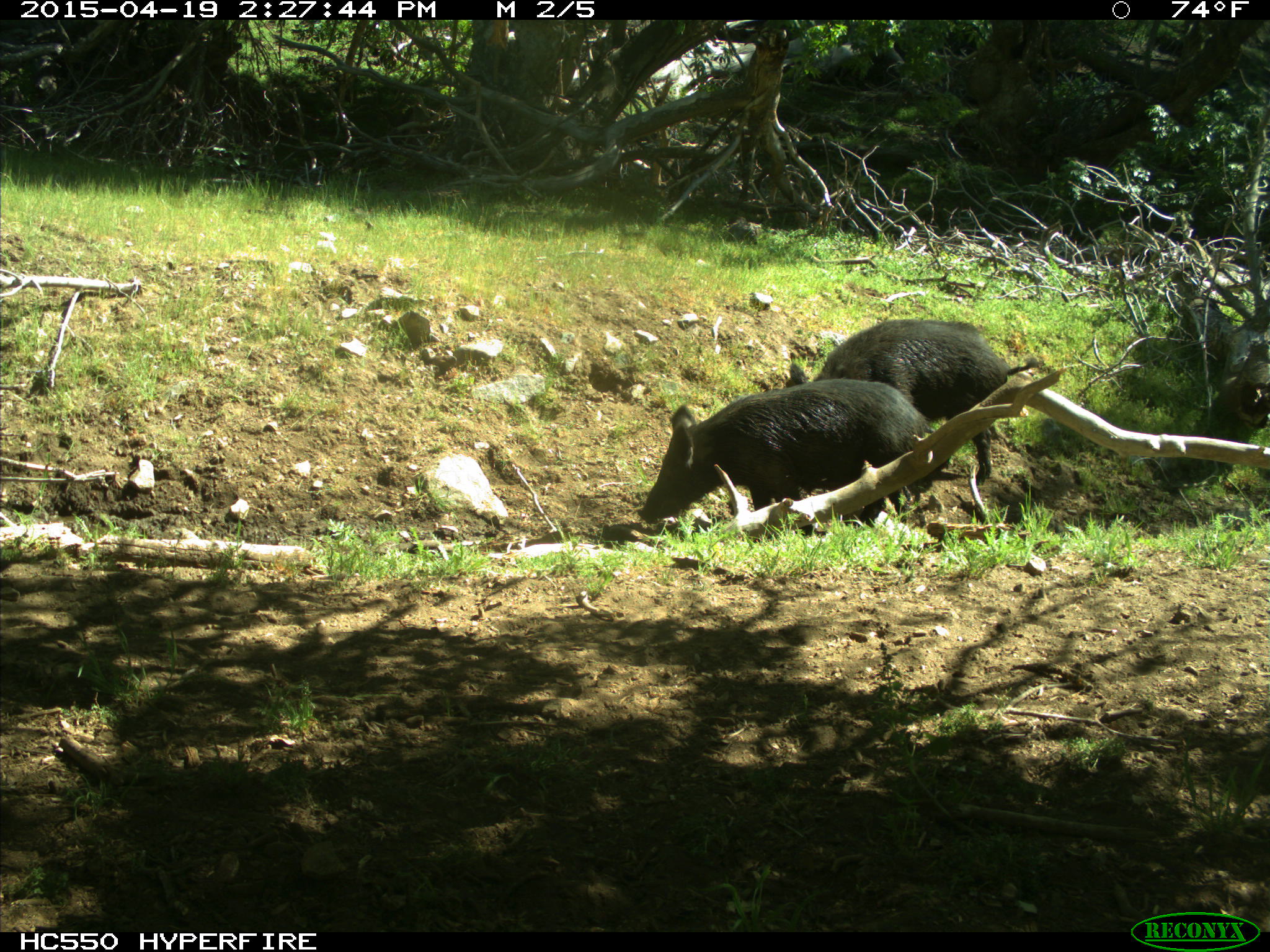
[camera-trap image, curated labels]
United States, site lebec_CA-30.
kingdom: Animalia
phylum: Chordata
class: Mammalia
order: Artiodactyla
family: Suidae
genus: Sus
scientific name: Sus scrofa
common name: wild boar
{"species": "Sus scrofa (wild boar)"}